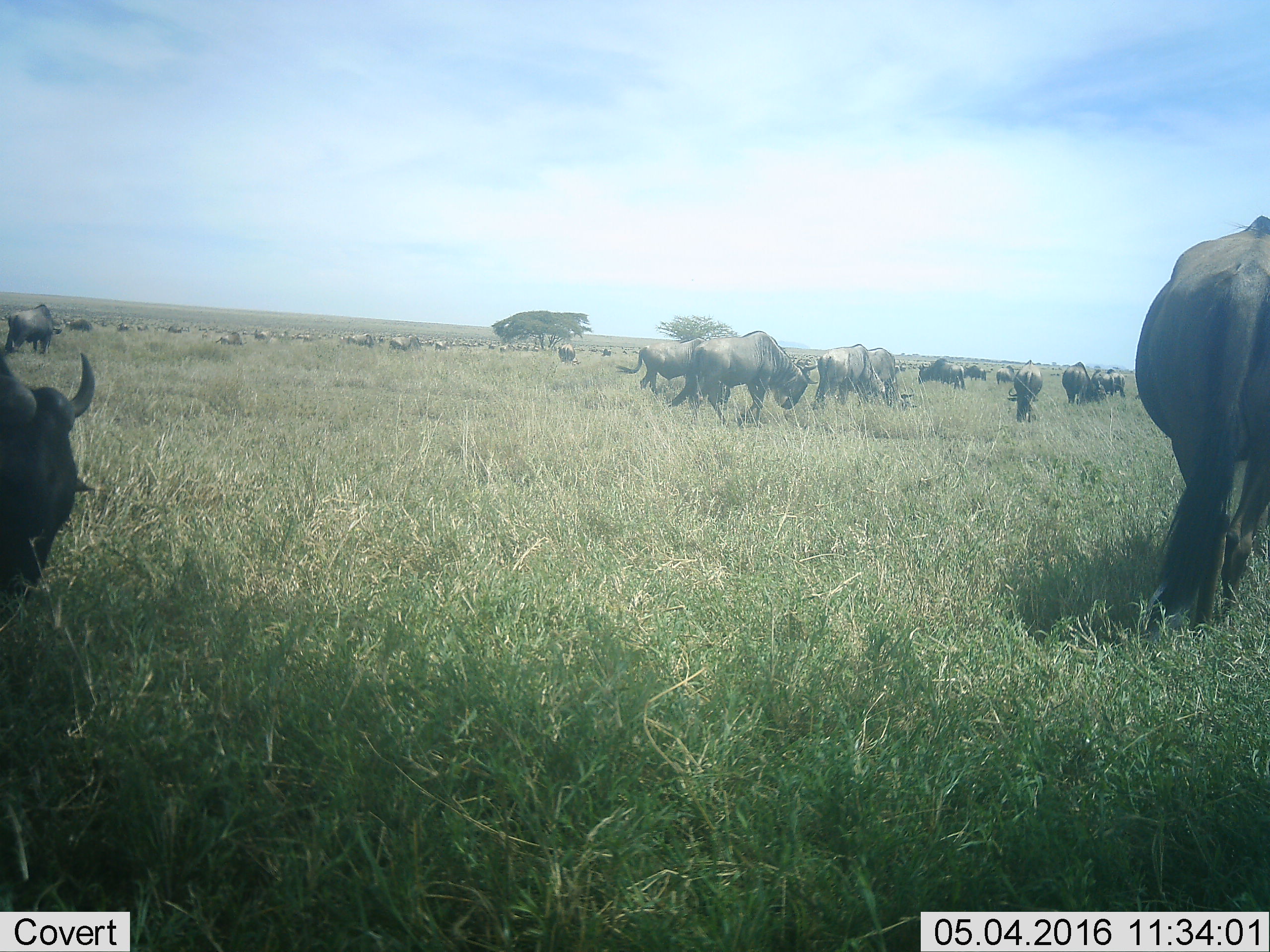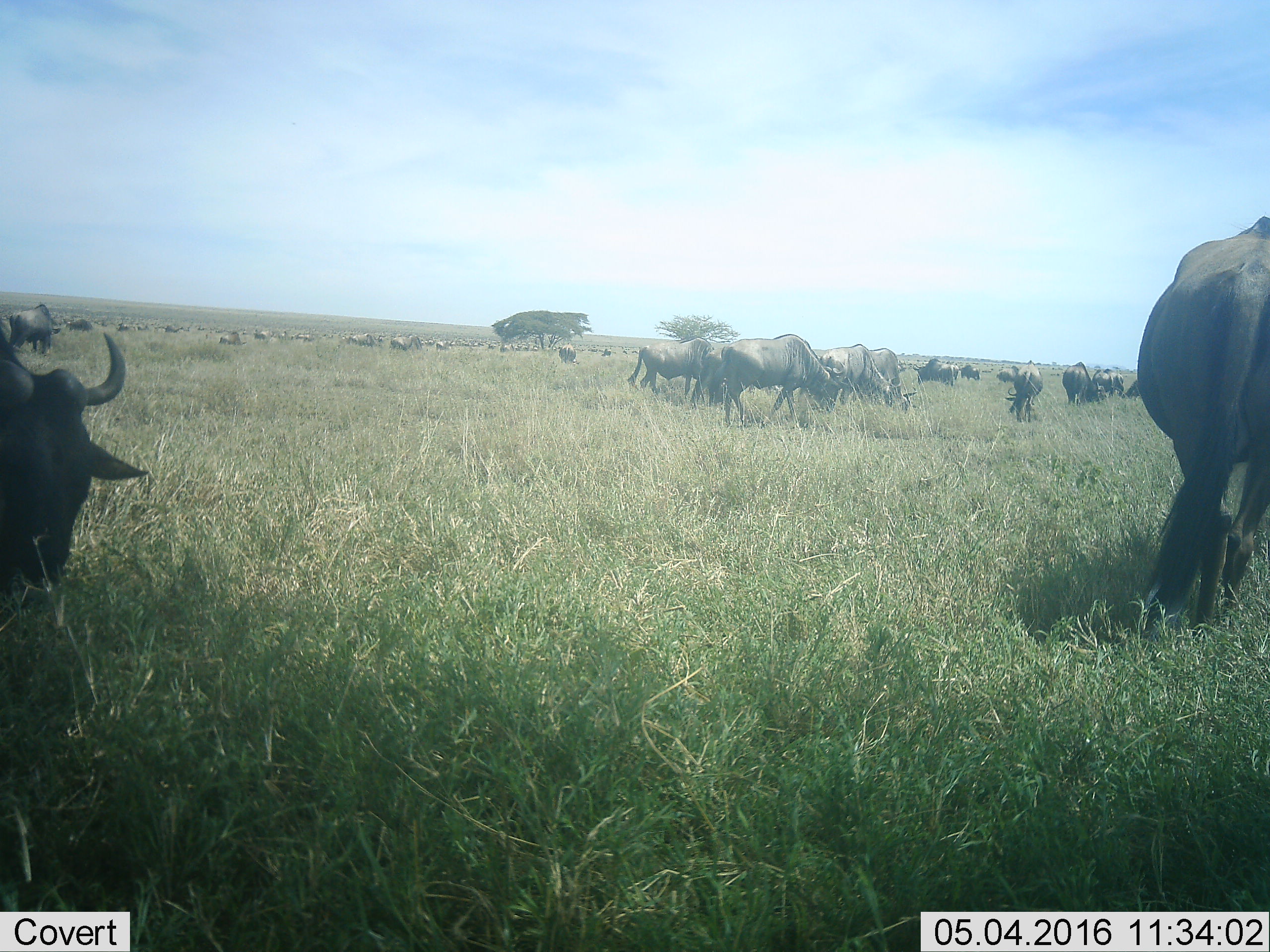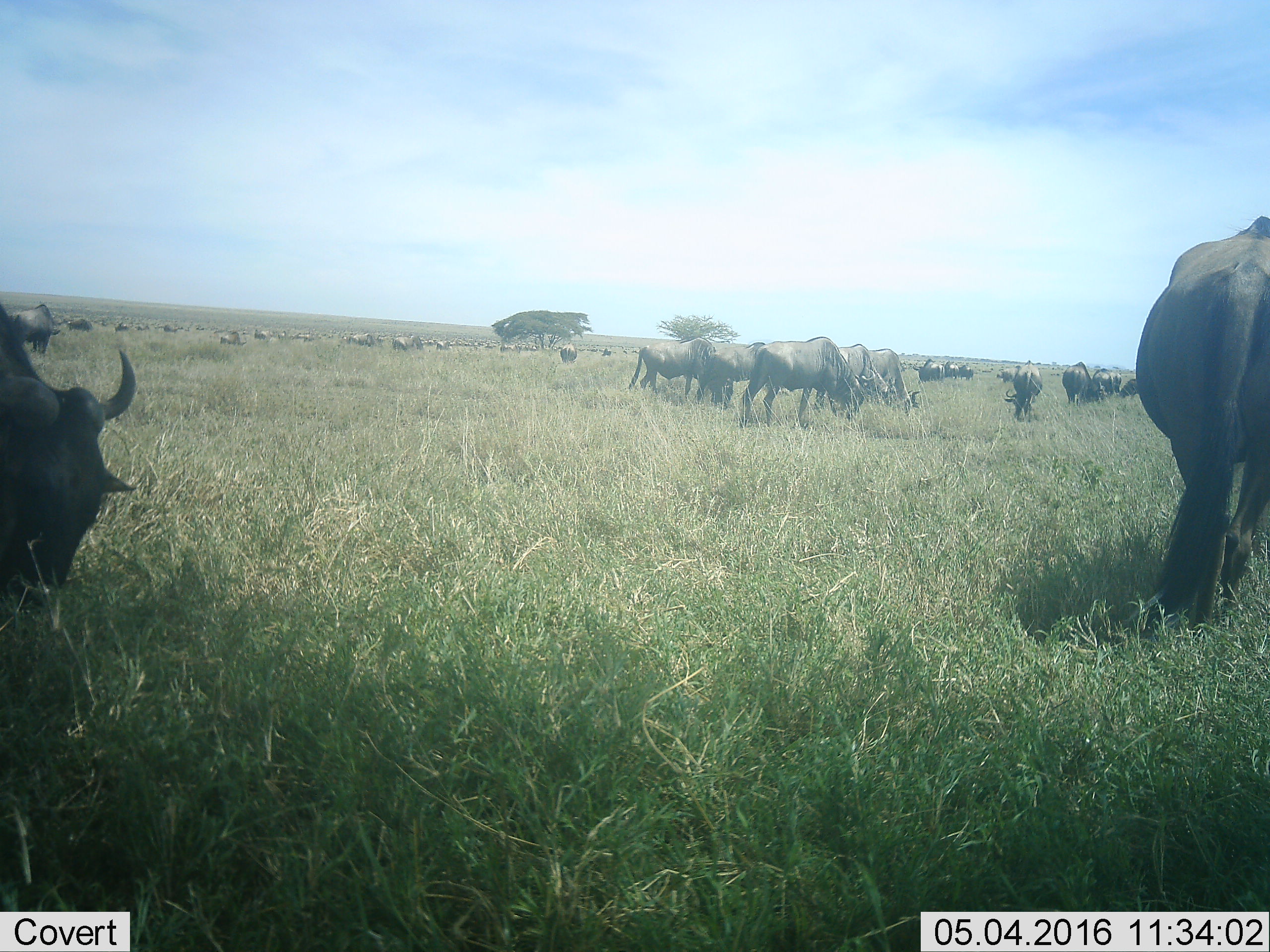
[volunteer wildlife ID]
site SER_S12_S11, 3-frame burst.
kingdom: Animalia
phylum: Chordata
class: Mammalia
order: Artiodactyla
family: Bovidae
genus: Connochaetes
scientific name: Connochaetes taurinus taurinus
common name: blue wildebeest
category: wildebeestblue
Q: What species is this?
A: Wildebeestblue (blue wildebeest) (Connochaetes taurinus taurinus).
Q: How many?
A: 51+.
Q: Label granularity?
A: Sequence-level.